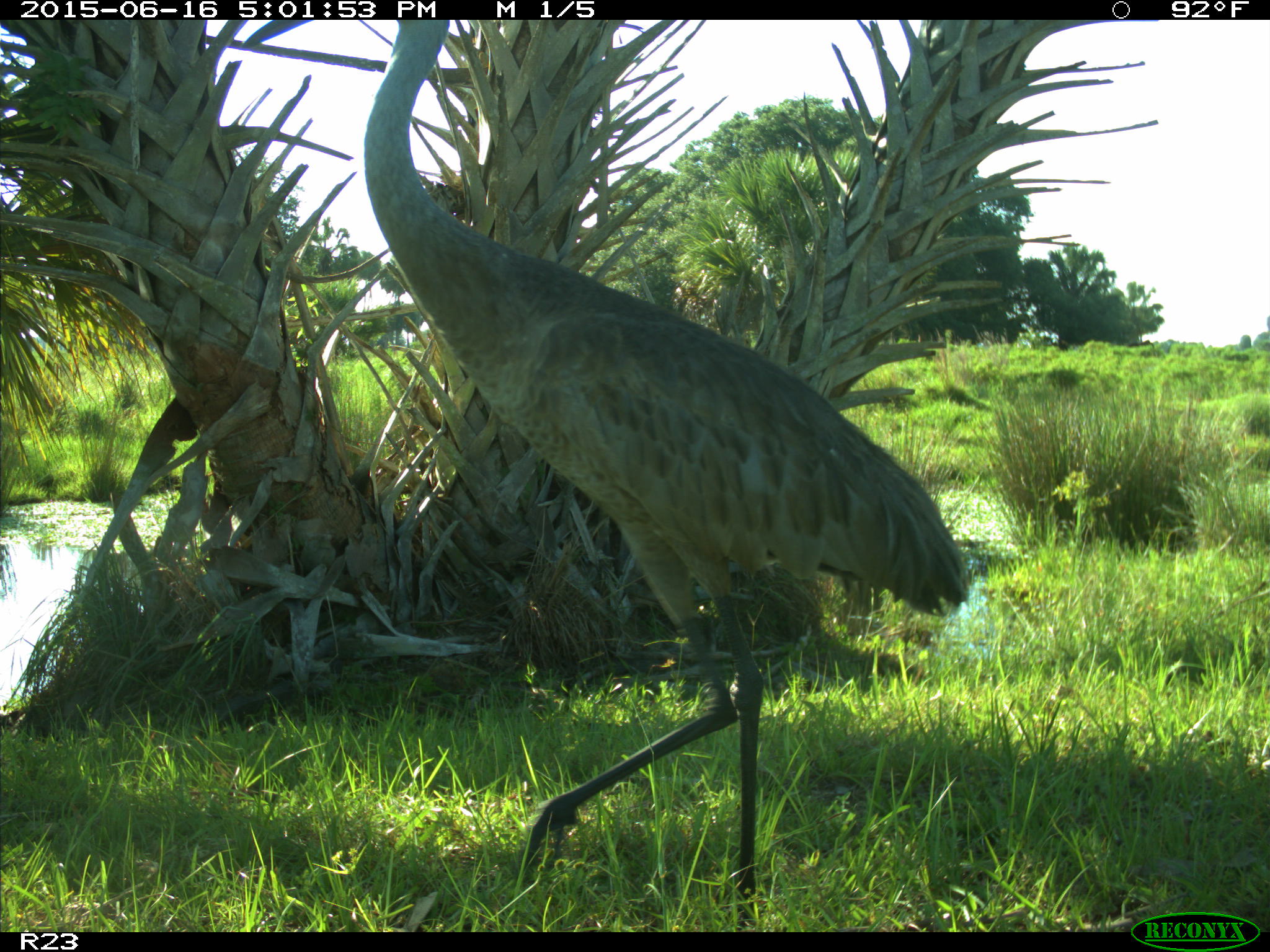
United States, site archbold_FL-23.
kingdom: Animalia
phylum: Chordata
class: Mammalia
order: Artiodactyla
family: Bovidae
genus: Bos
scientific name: Bos taurus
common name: domestic cow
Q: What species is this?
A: Bos taurus (domestic cow).